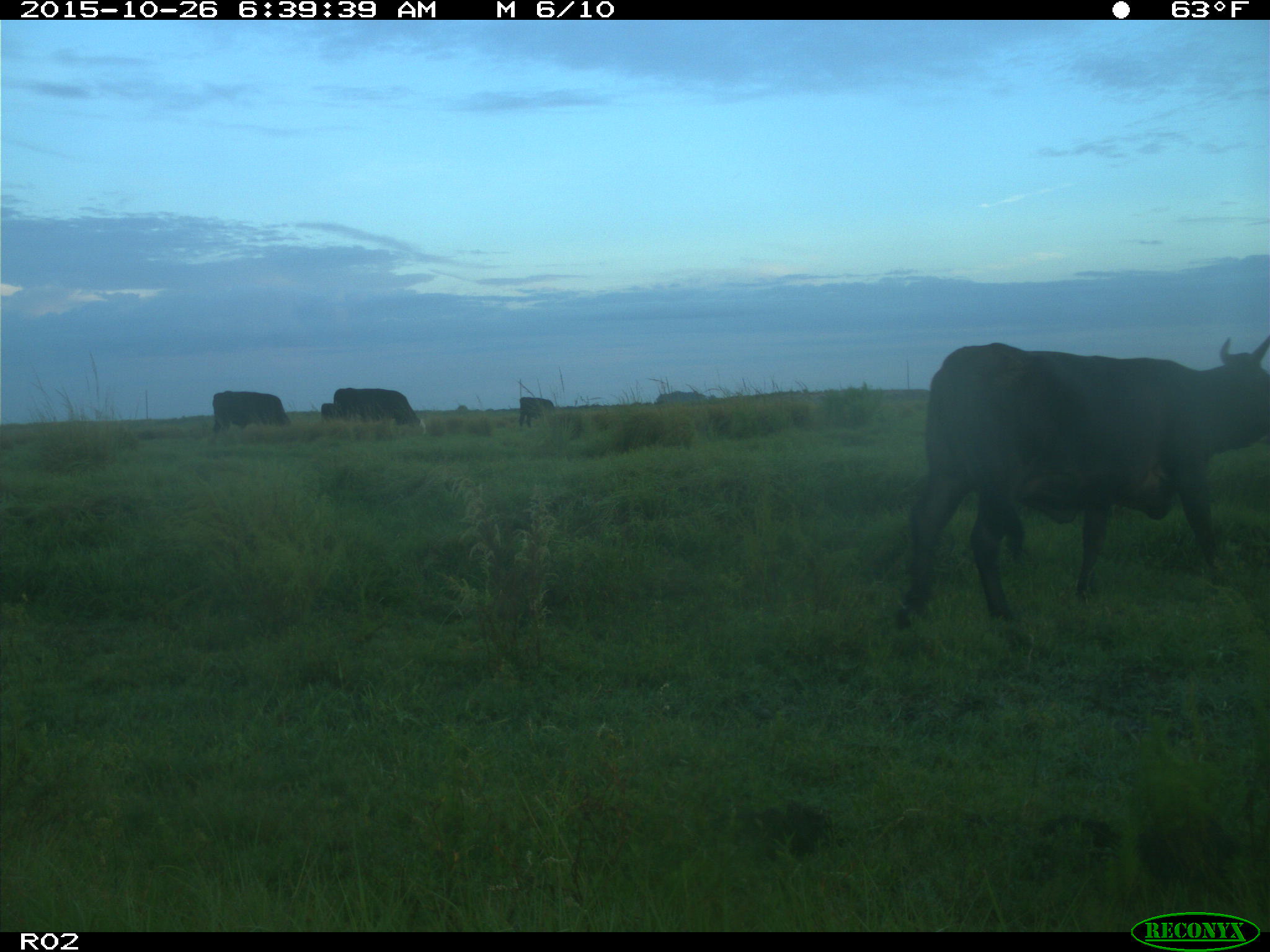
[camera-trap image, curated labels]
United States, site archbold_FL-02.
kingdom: Animalia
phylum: Chordata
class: Mammalia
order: Artiodactyla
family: Bovidae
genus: Bos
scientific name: Bos taurus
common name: domestic cow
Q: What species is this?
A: Bos taurus (domestic cow).